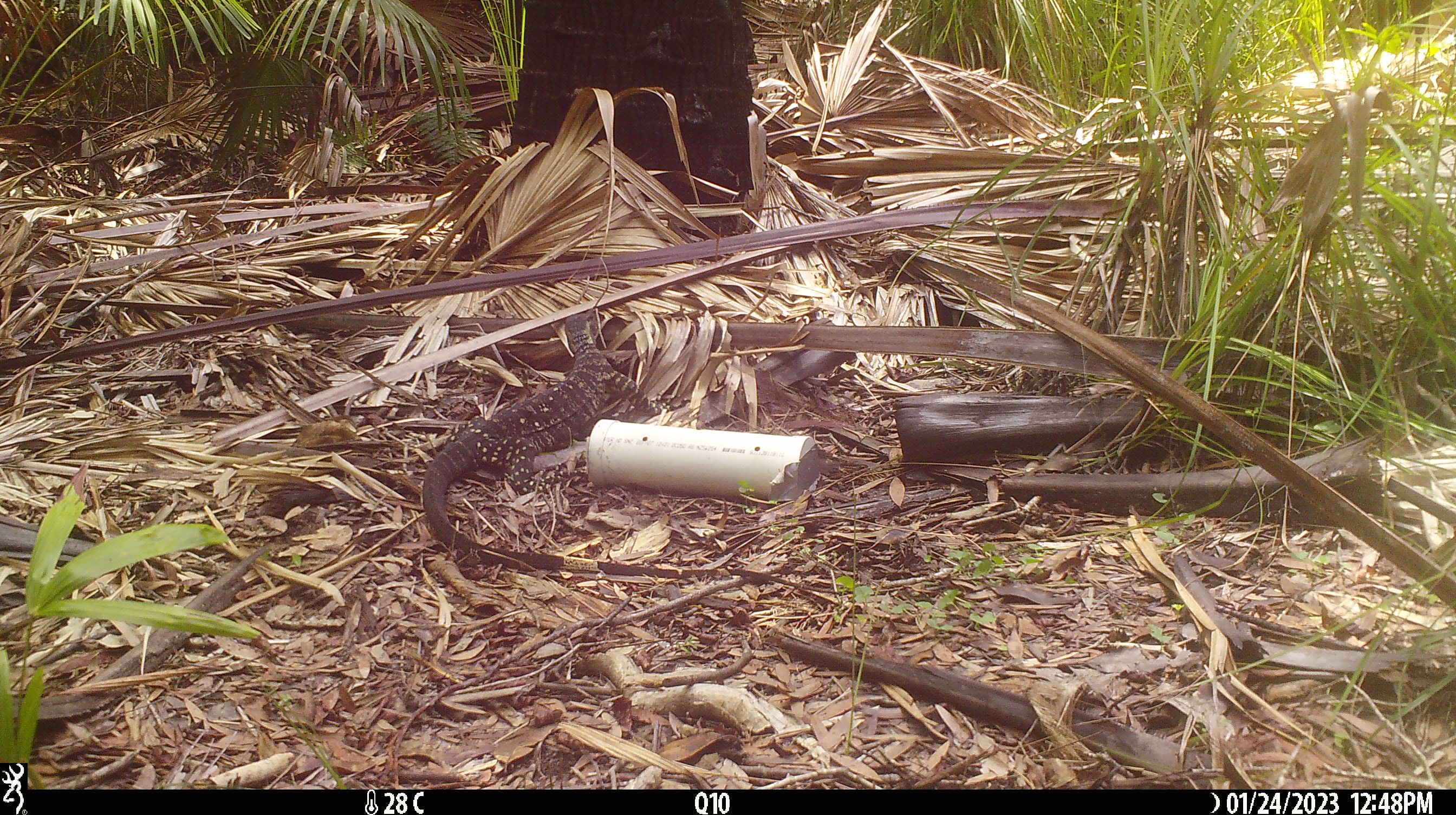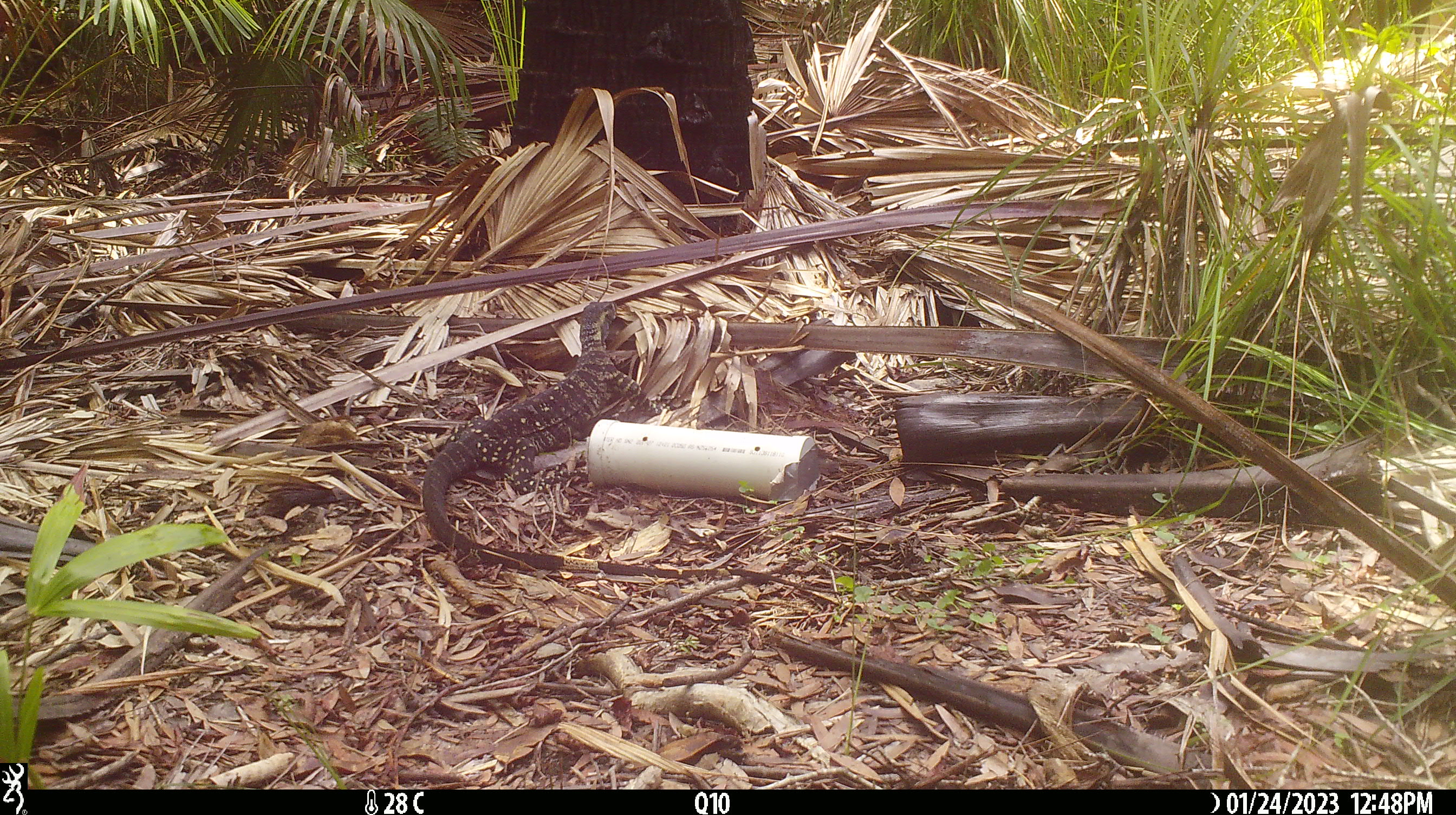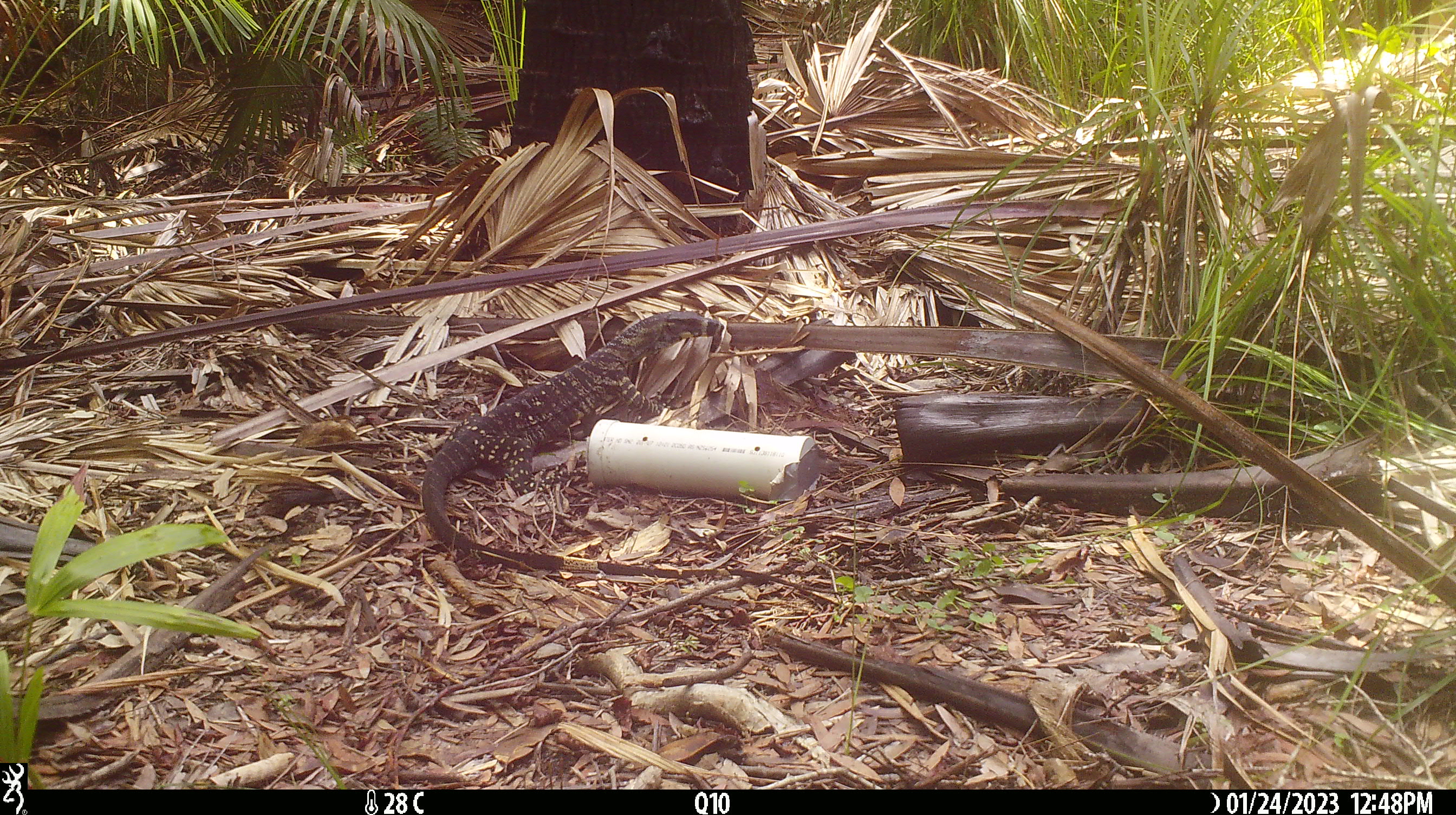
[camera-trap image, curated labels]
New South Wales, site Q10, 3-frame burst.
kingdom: Animalia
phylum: Chordata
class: Reptilia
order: Squamata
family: Varanidae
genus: Varanus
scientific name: Varanus varius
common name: lace monitor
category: goanna